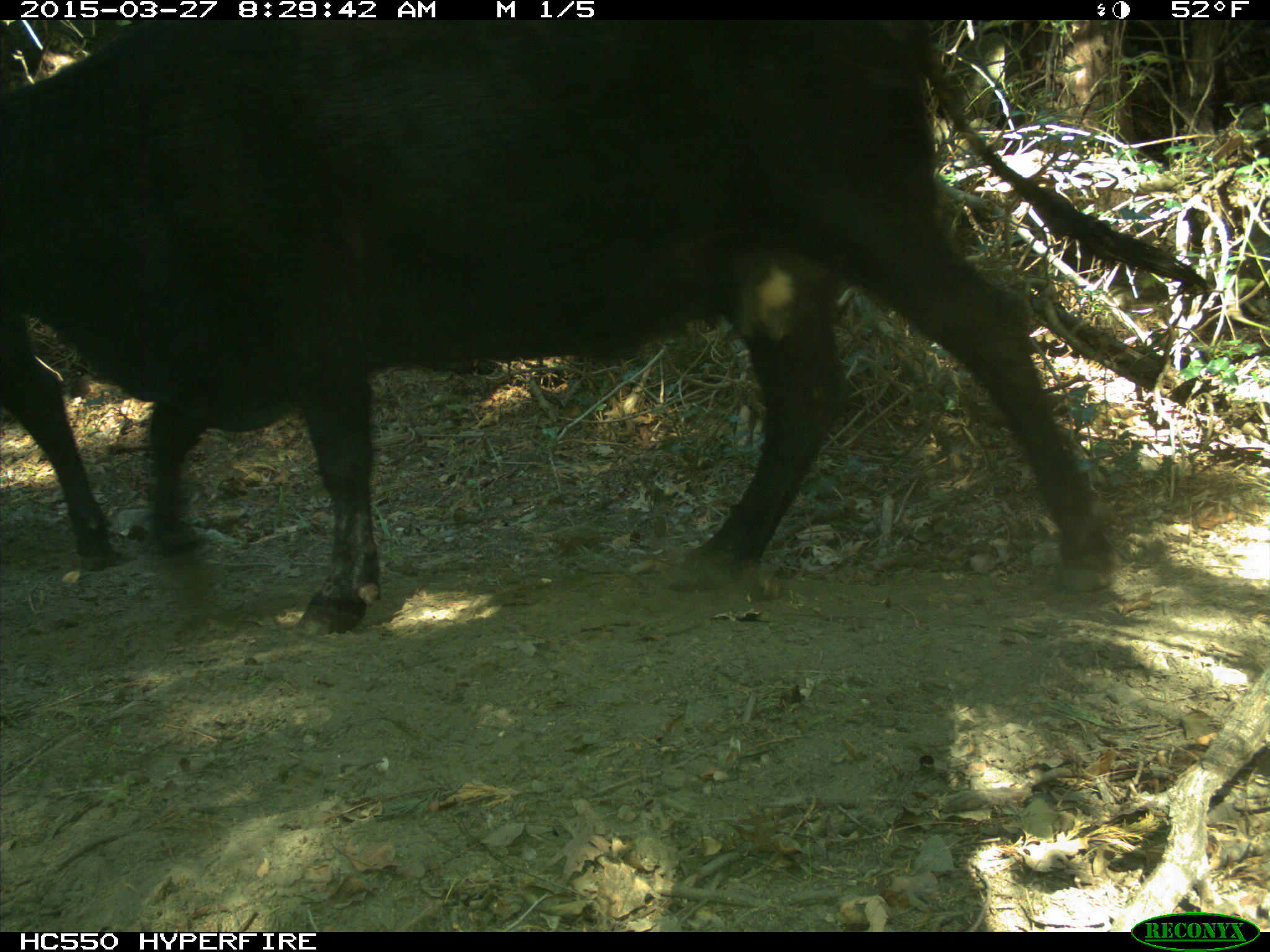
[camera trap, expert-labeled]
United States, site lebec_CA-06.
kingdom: Animalia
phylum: Chordata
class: Mammalia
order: Artiodactyla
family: Bovidae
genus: Bos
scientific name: Bos taurus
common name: domestic cow